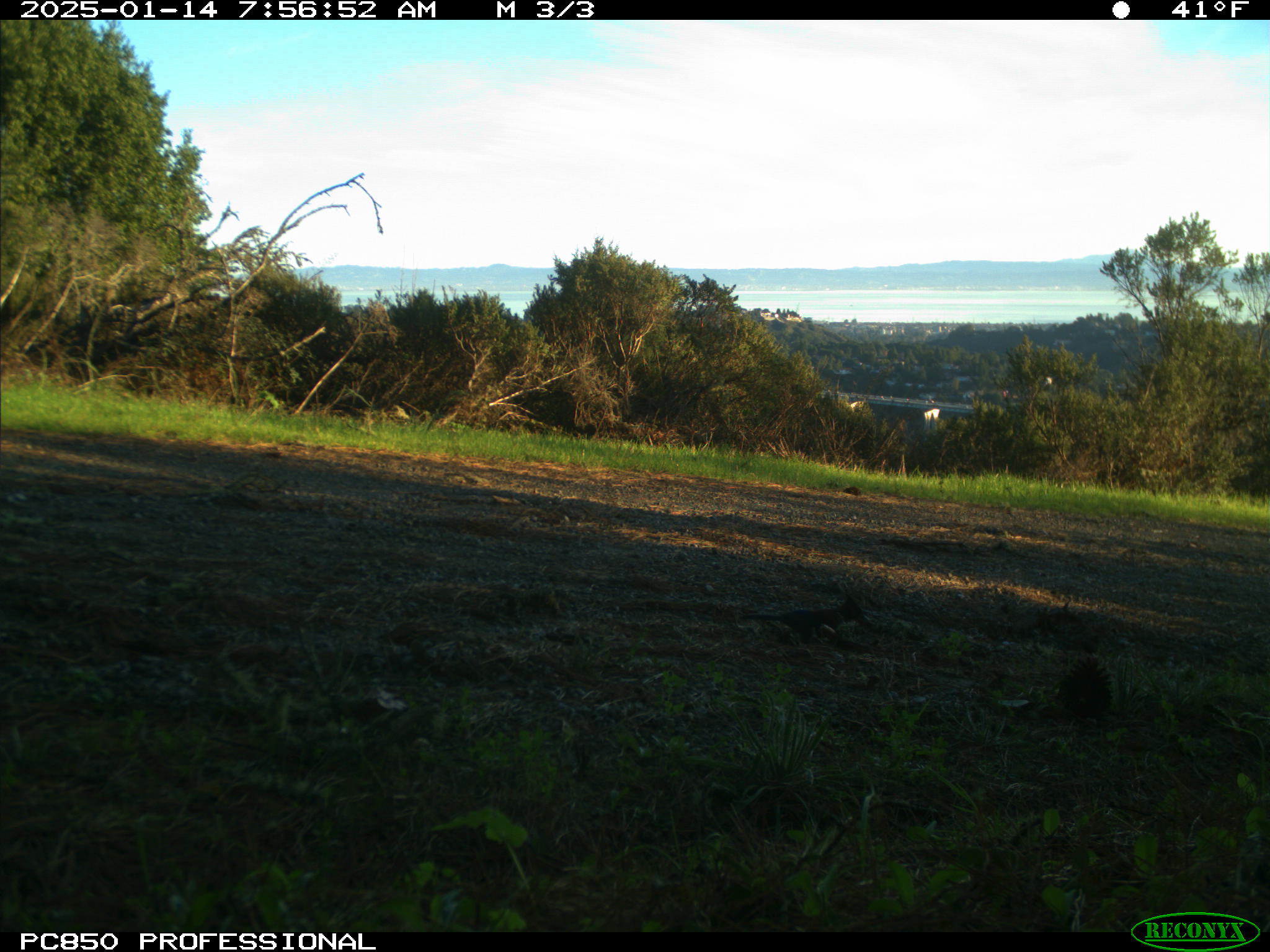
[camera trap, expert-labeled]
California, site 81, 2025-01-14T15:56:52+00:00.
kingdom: Animalia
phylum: Chordata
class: Aves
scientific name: Aves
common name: bird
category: unknown bird